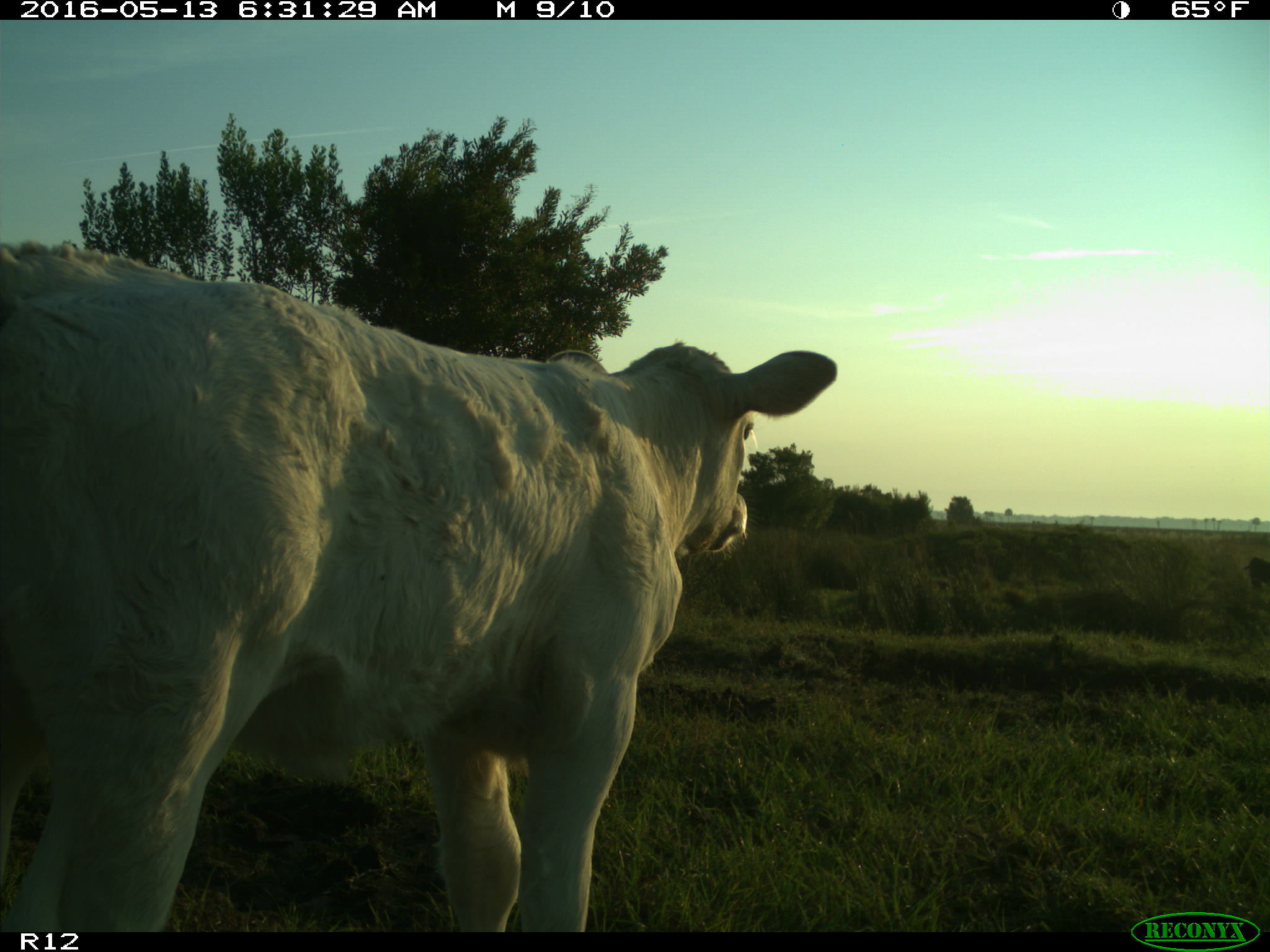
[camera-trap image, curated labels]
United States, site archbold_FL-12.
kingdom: Animalia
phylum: Chordata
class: Mammalia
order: Artiodactyla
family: Bovidae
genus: Bos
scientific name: Bos taurus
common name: domestic cow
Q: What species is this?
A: Bos taurus (domestic cow).